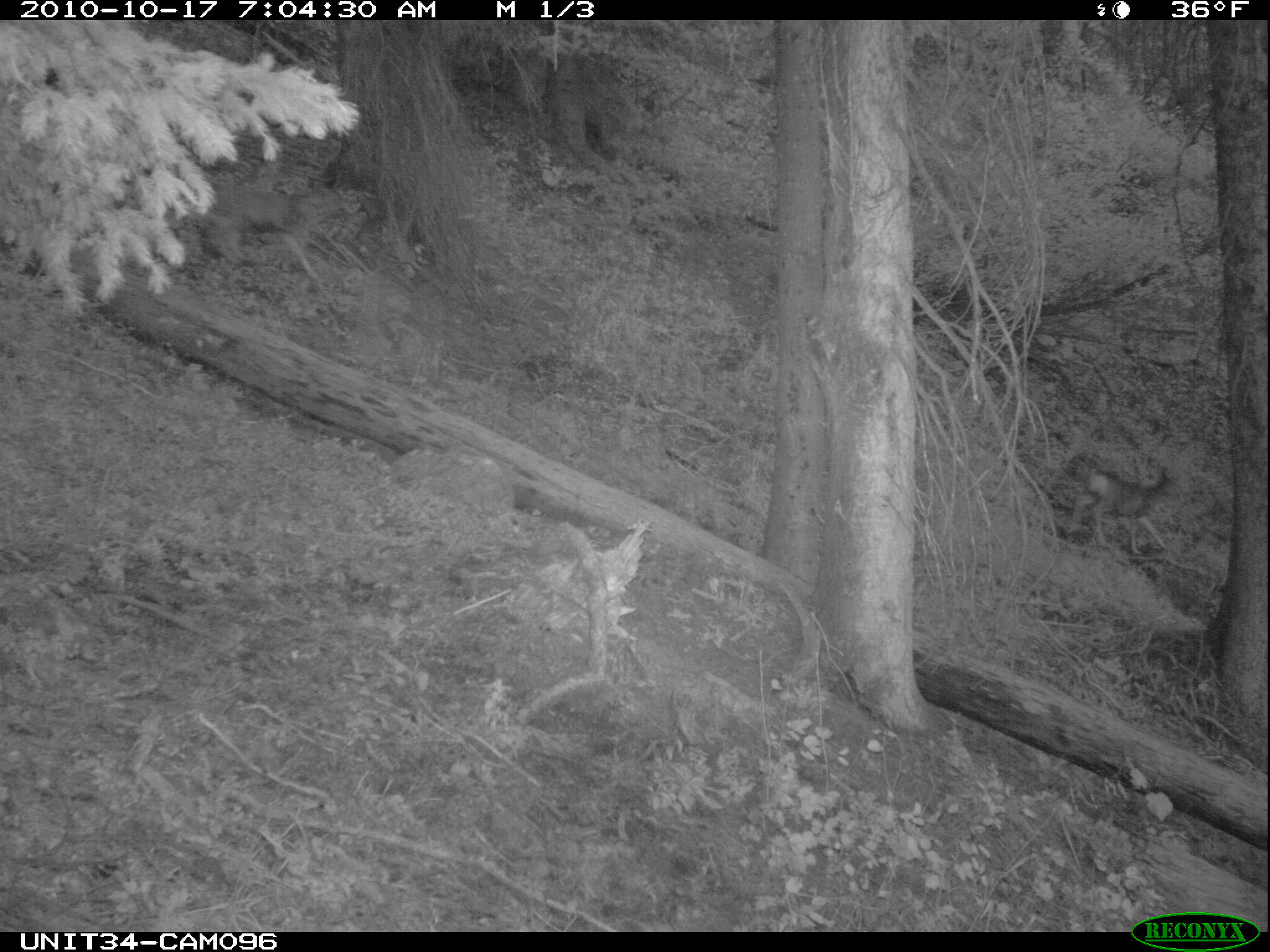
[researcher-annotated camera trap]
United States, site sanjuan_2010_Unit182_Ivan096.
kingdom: Animalia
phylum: Chordata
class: Mammalia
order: Artiodactyla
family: Cervidae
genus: Odocoileus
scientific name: Odocoileus hemionus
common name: mule deer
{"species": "Odocoileus hemionus (mule deer)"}